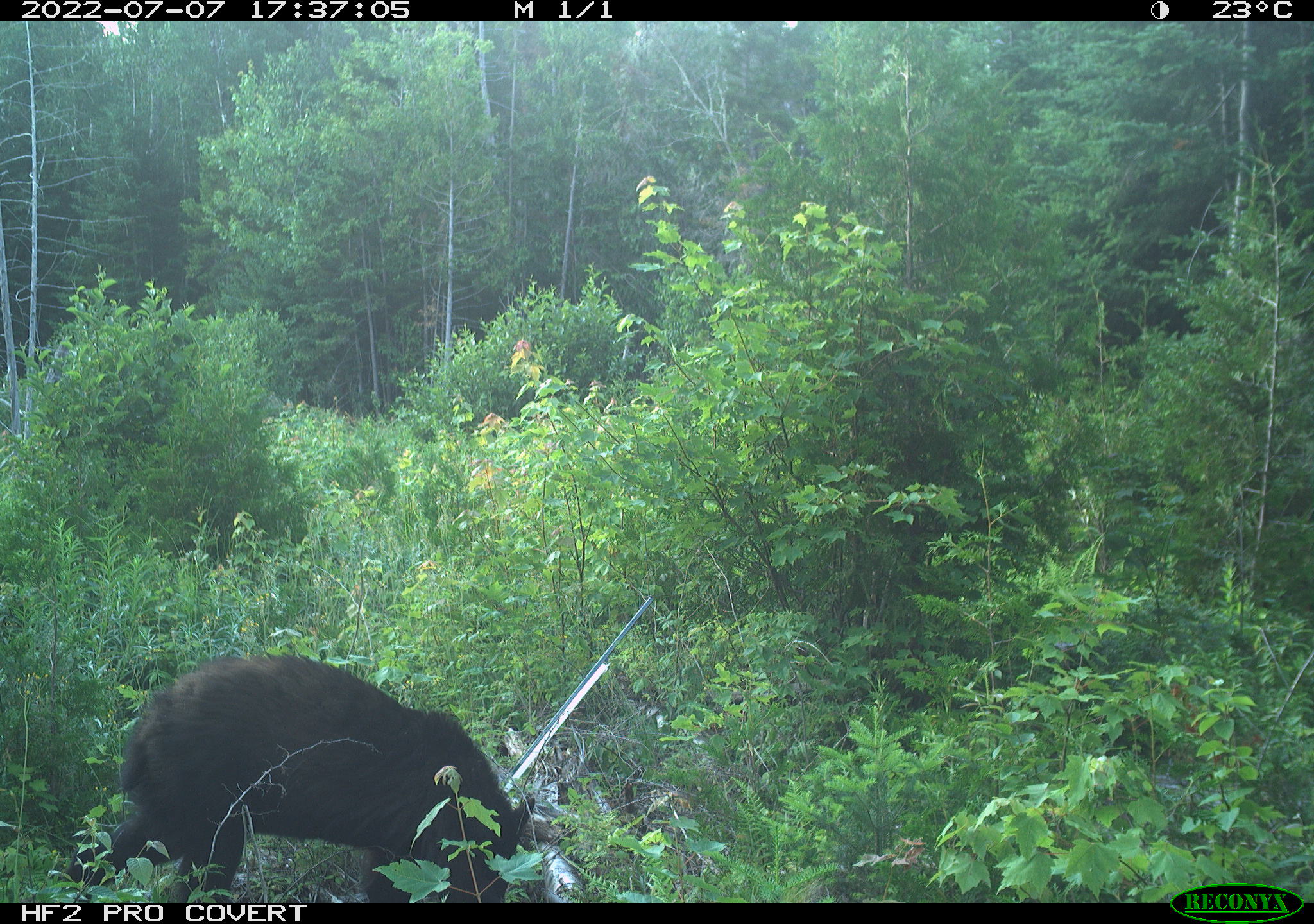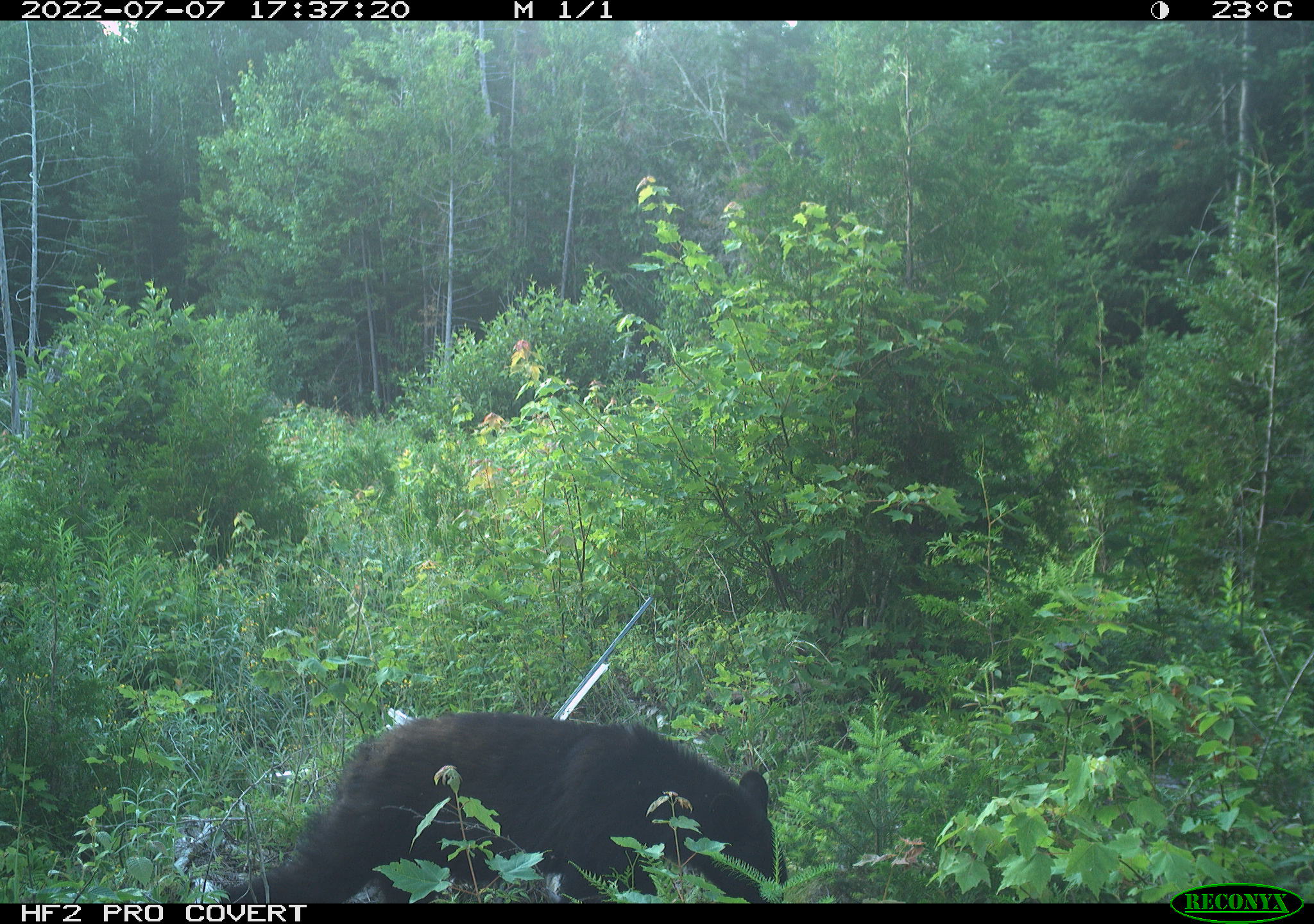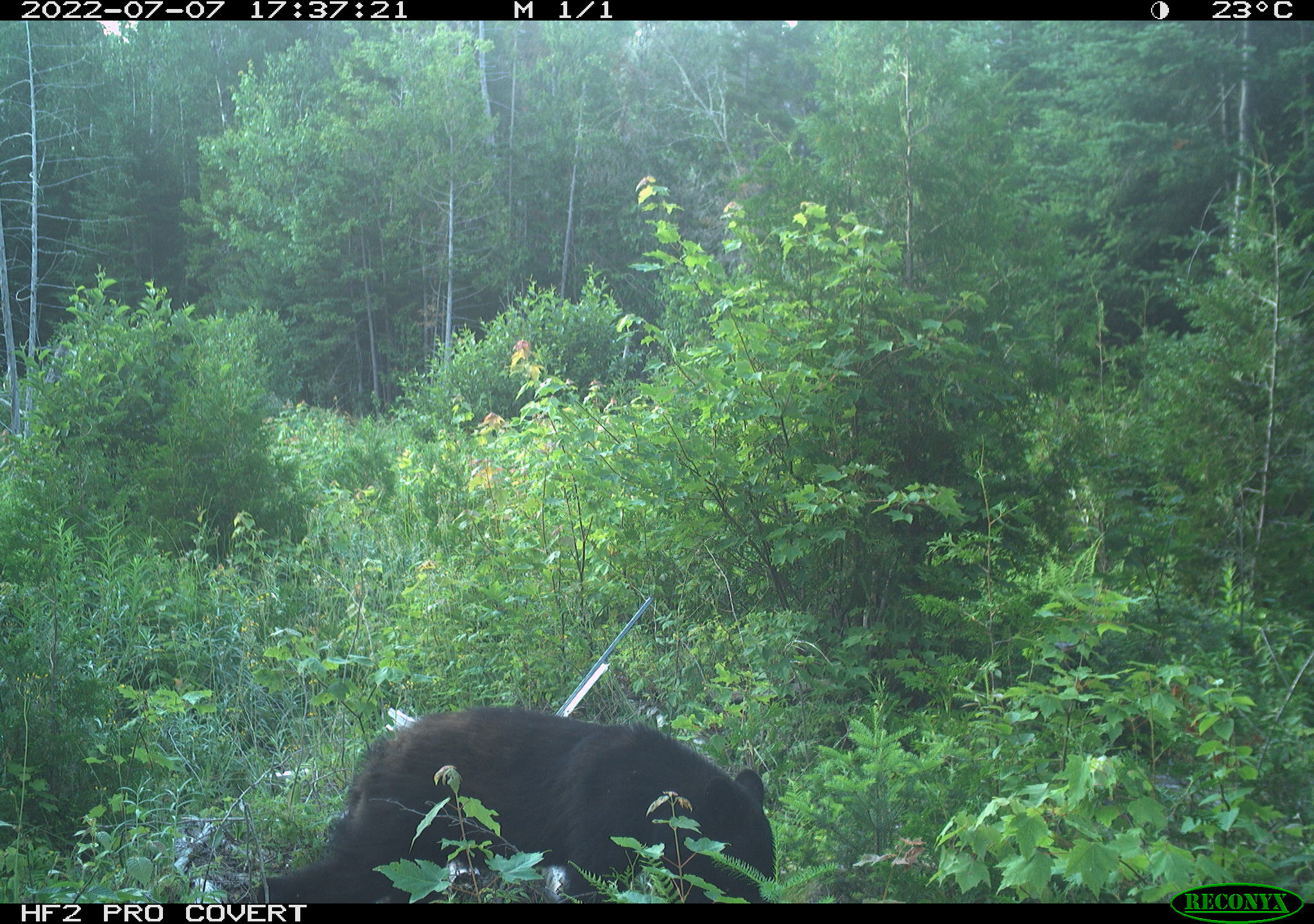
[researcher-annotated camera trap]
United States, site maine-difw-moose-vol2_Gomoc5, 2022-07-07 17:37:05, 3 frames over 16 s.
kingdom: Animalia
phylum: Chordata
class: Mammalia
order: Carnivora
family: Ursidae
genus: Ursus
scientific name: Ursus americanus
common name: black bear